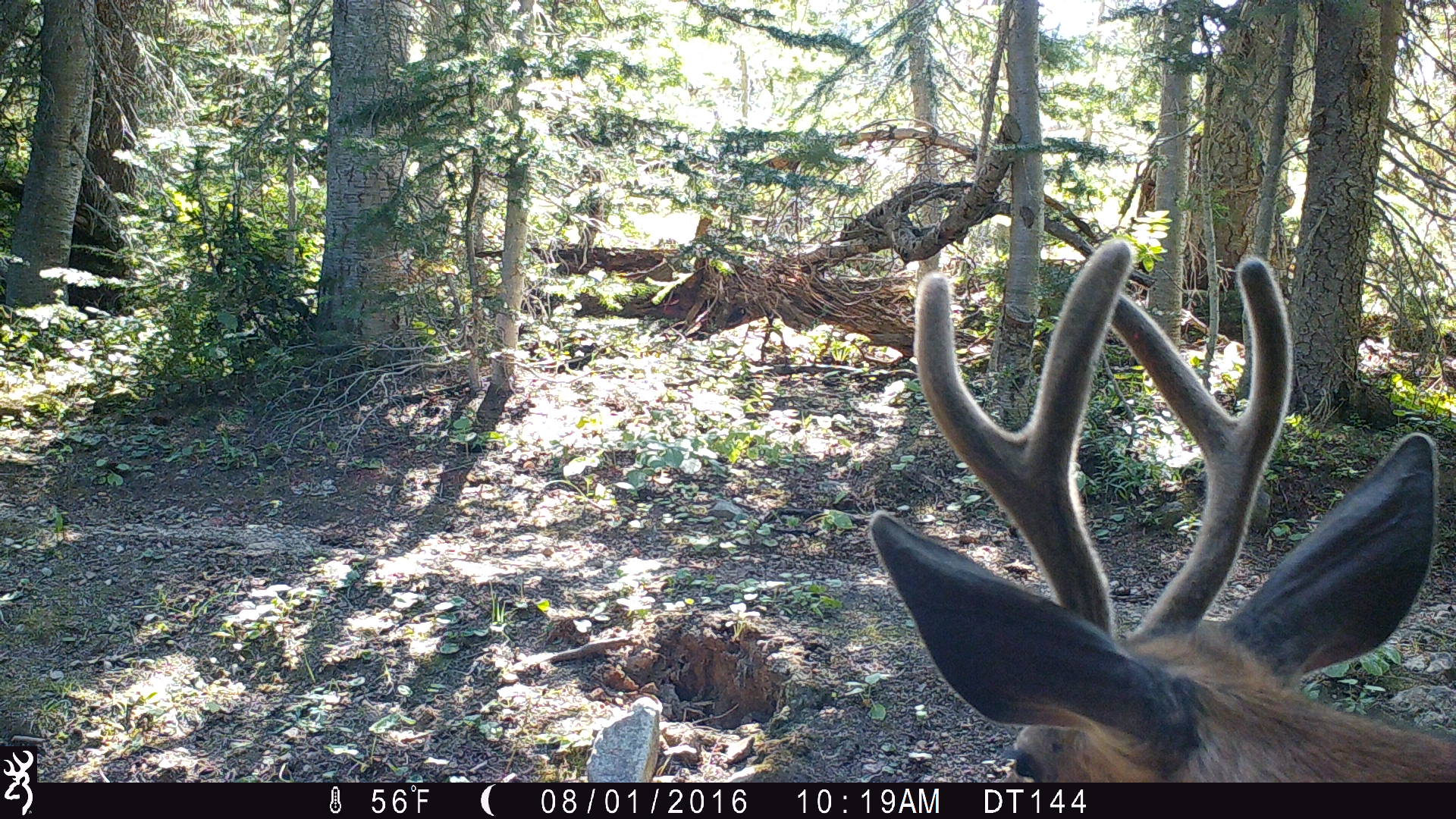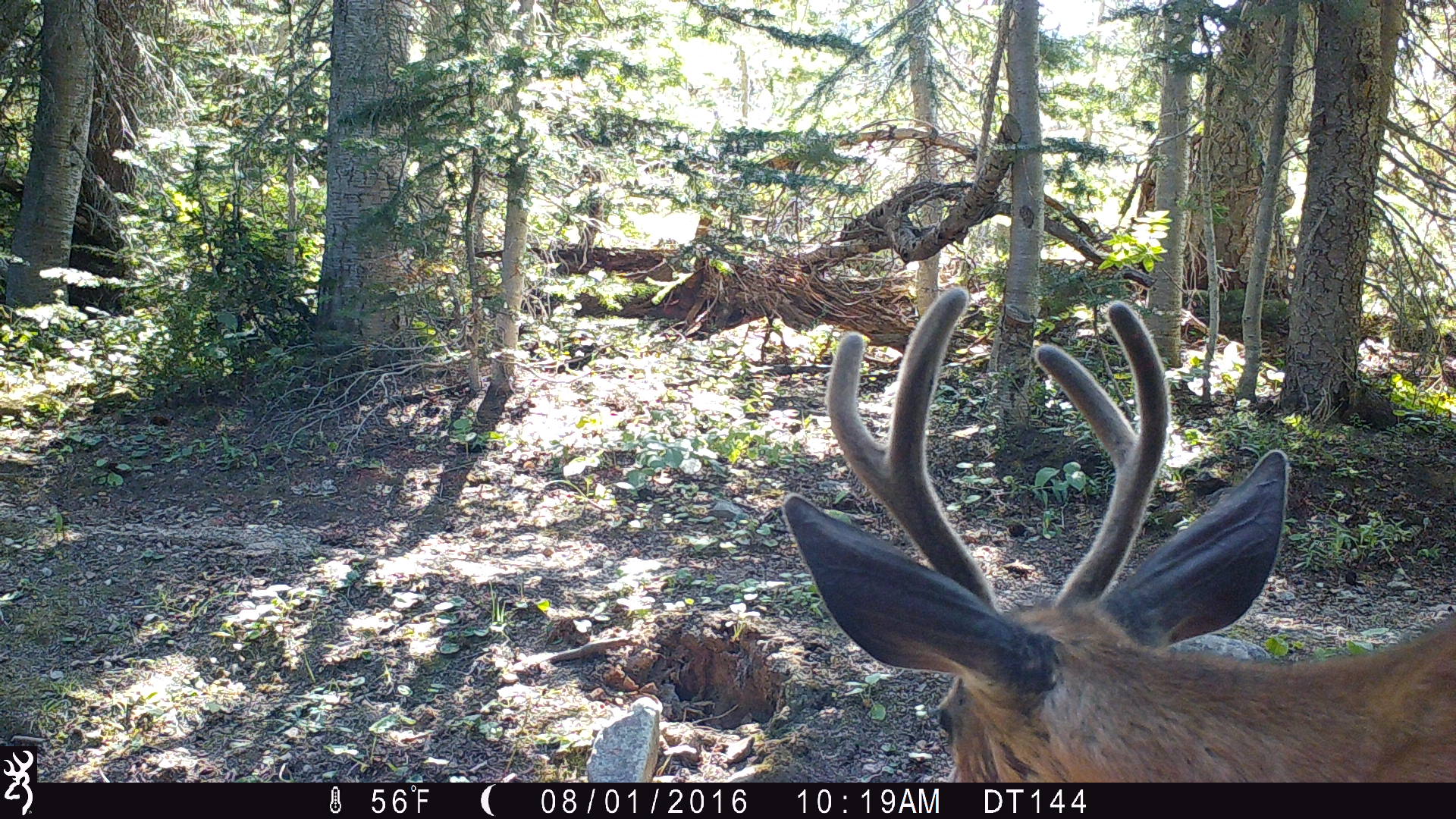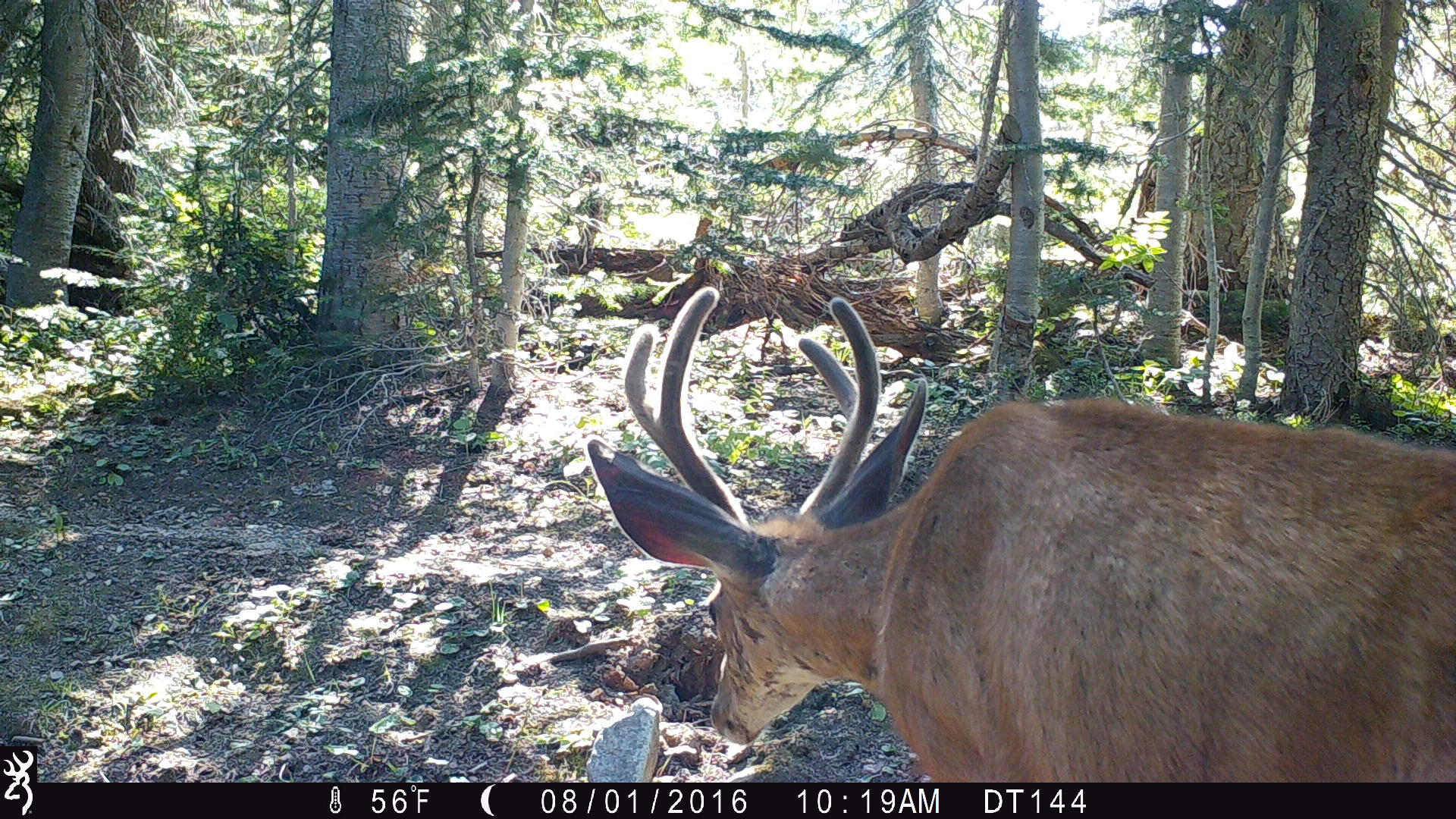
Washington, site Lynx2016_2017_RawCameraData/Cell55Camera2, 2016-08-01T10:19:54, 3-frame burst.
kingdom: Animalia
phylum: Chordata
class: Mammalia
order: Artiodactyla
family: Cervidae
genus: Odocoileus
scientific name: Odocoileus hemionus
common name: mule deer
Odocoileus hemionus (mule deer). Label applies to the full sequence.